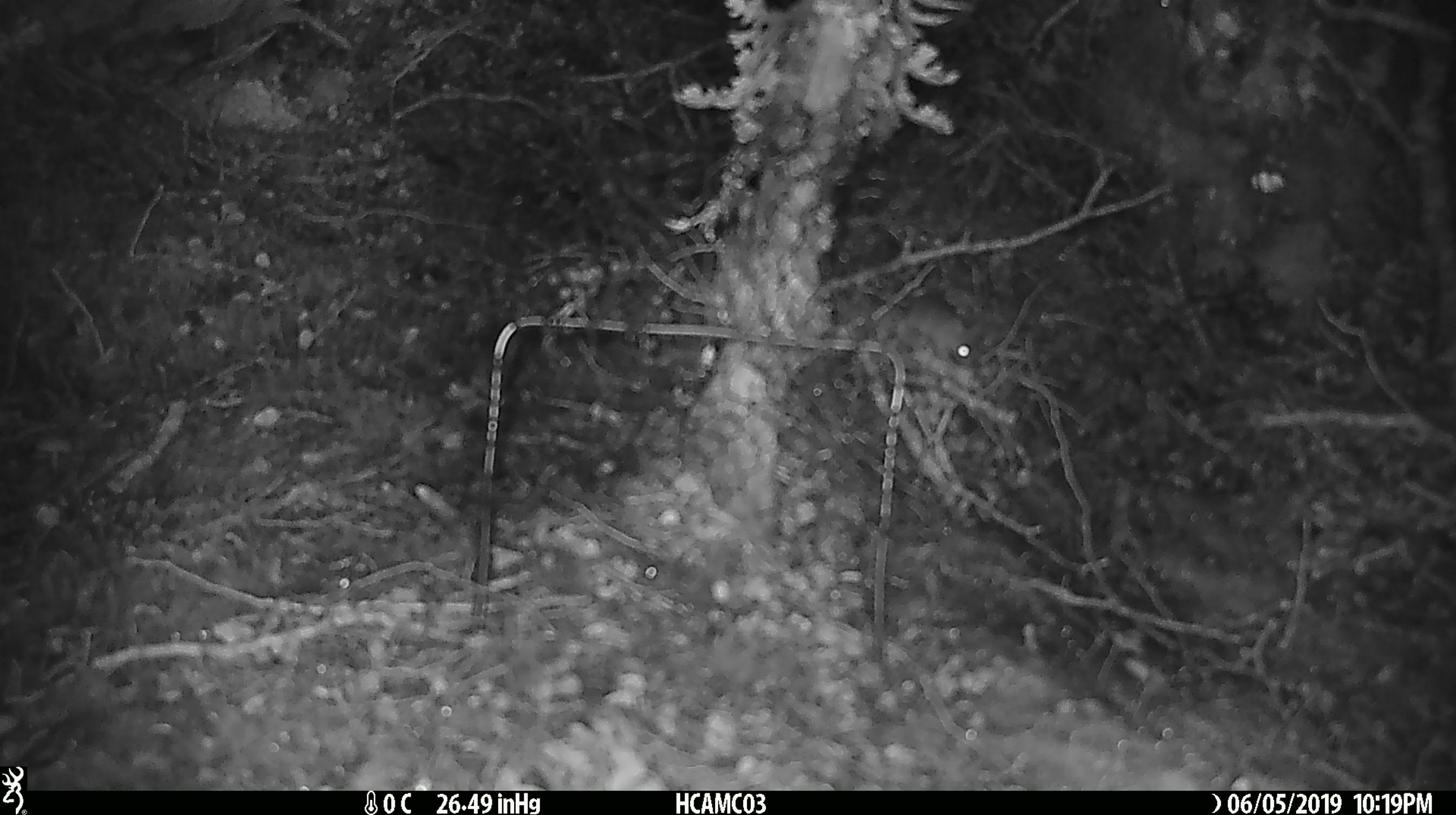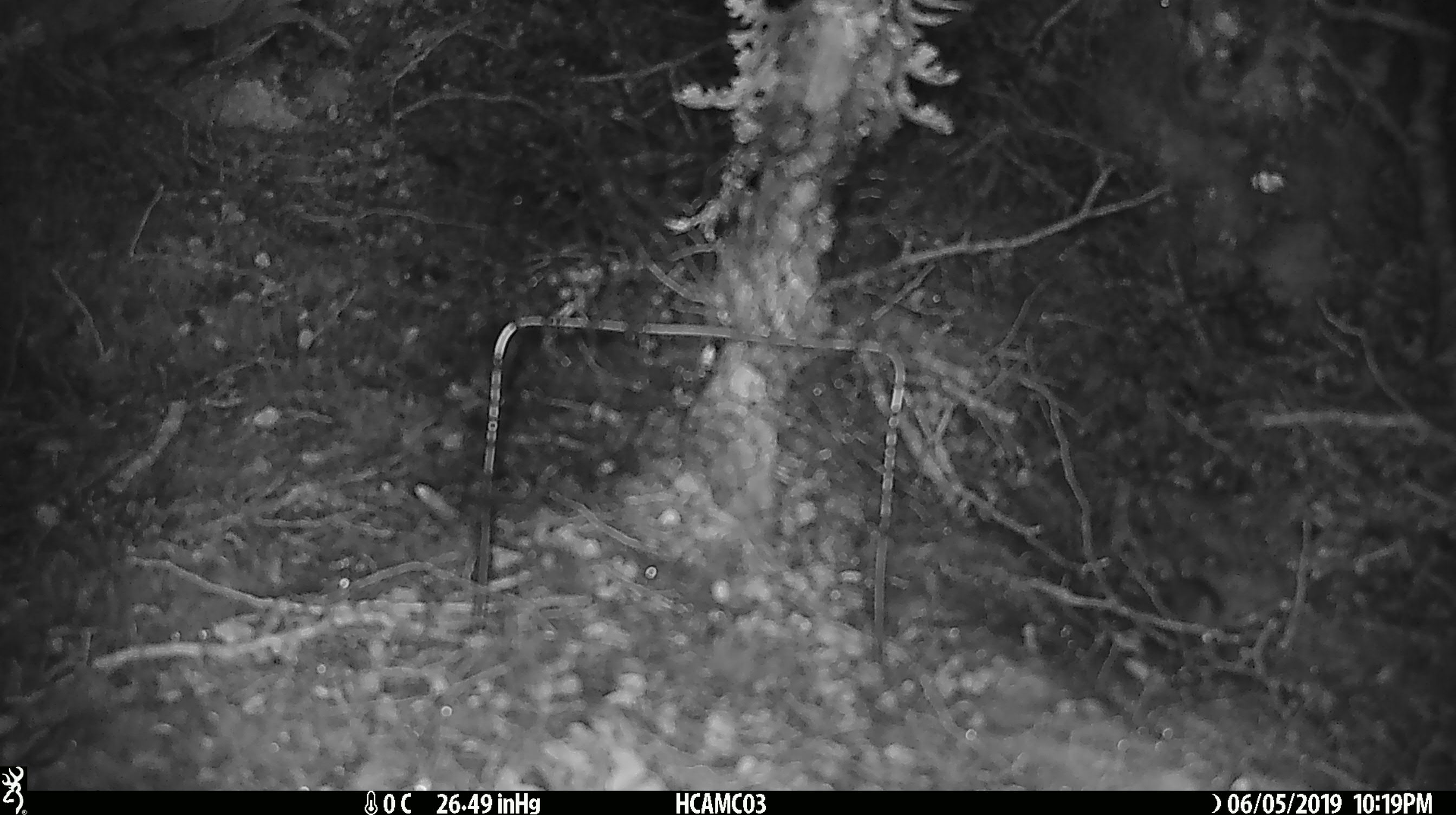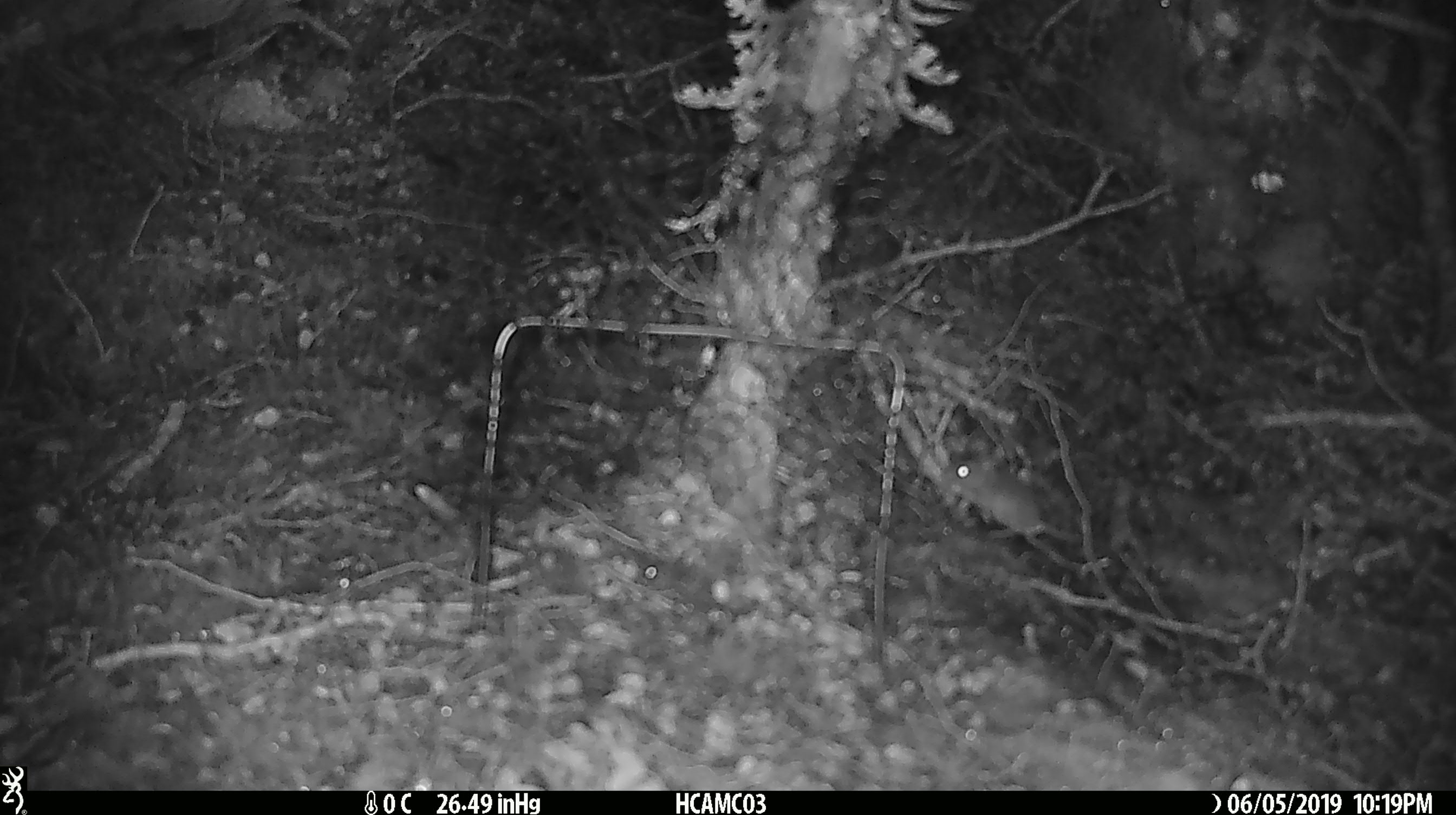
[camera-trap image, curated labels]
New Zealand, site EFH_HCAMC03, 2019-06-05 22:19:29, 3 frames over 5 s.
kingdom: Animalia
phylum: Chordata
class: Mammalia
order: Rodentia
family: Muridae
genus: Mus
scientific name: Mus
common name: mouse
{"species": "mouse (Mus)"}